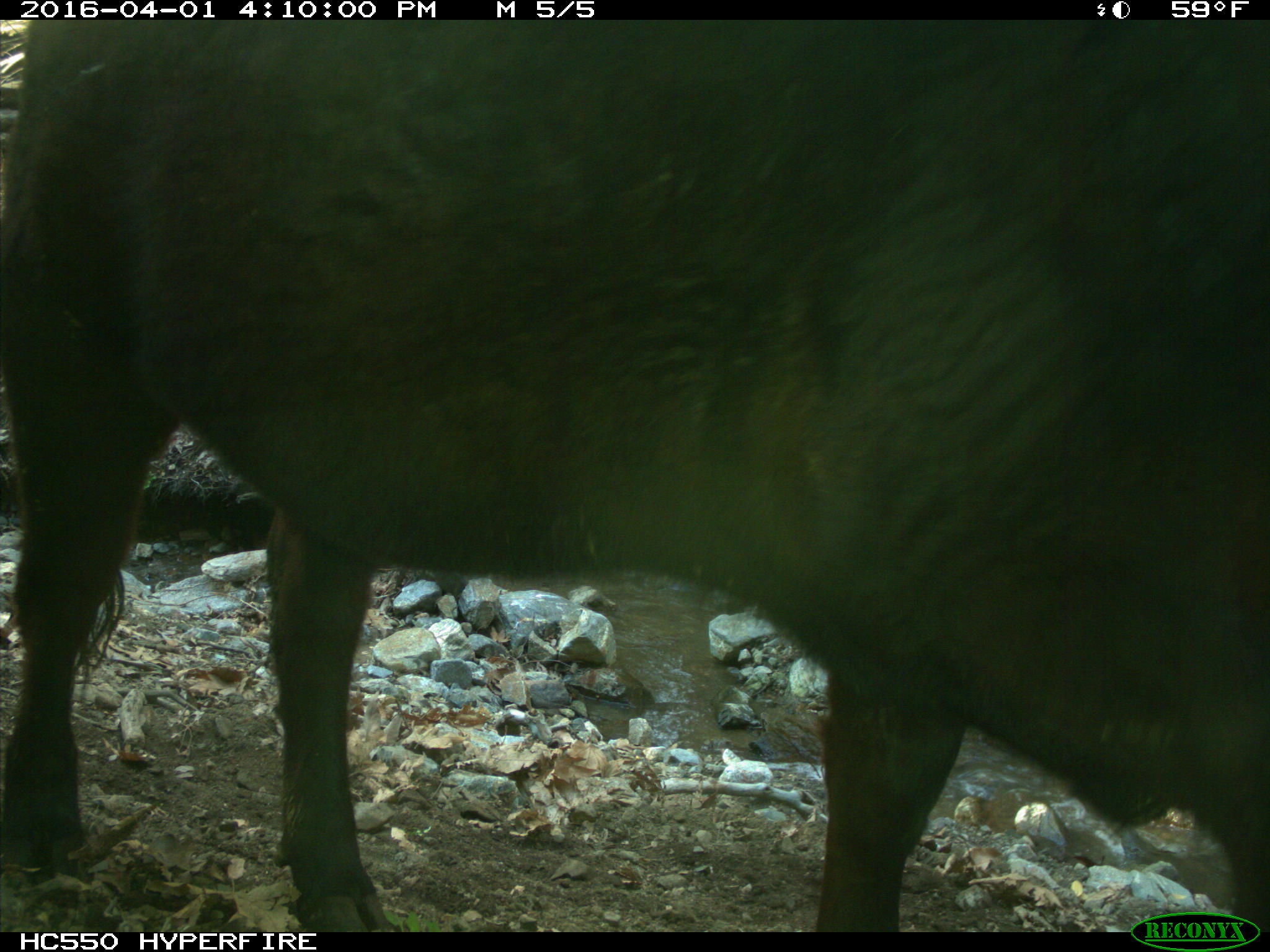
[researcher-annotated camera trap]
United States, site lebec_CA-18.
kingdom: Animalia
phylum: Chordata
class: Mammalia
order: Artiodactyla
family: Bovidae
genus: Bos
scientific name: Bos taurus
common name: domestic cow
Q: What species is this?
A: Bos taurus (domestic cow).